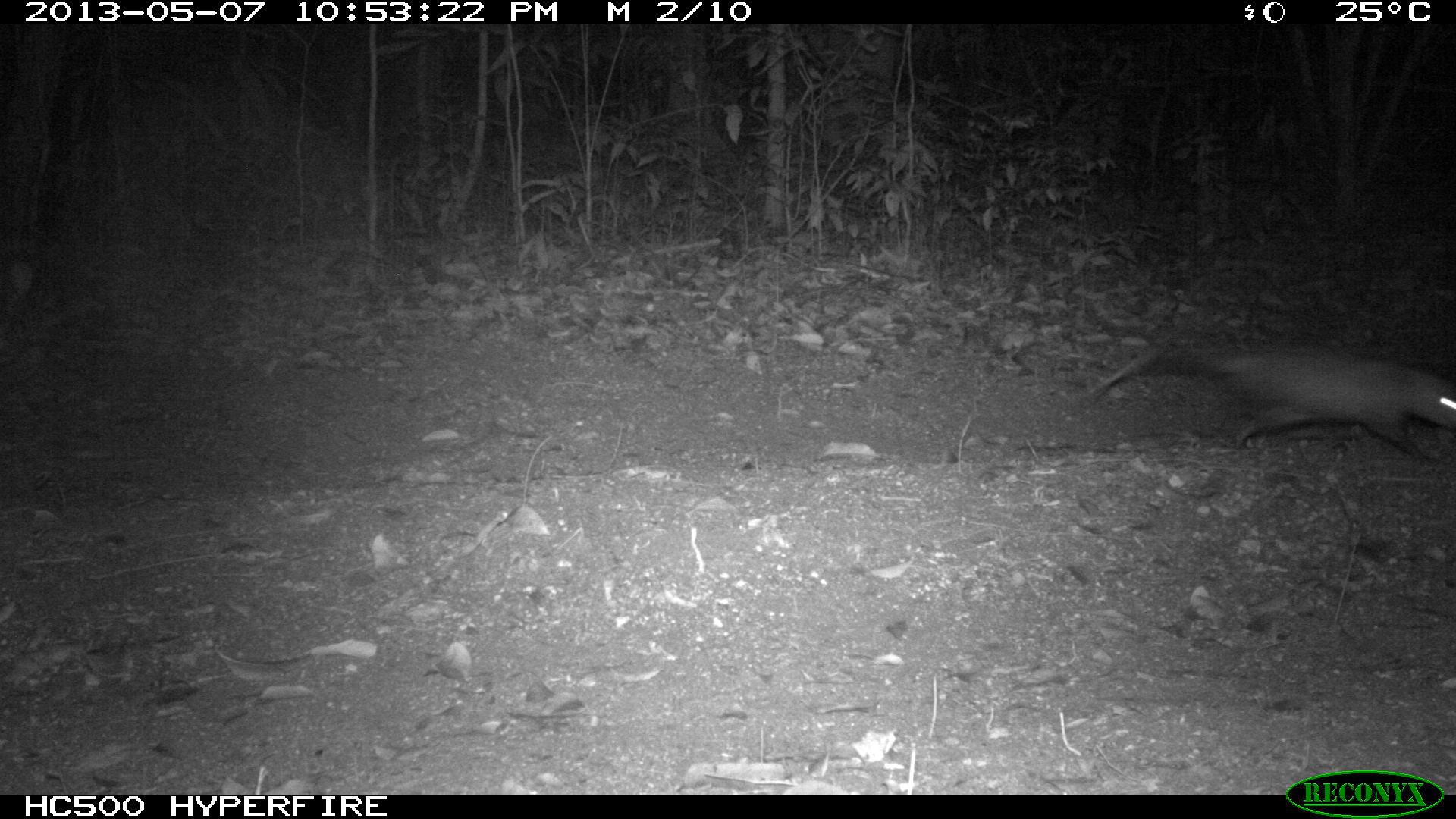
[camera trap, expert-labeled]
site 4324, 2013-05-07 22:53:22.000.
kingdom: Animalia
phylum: Chordata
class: Mammalia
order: Didelphimorphia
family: Didelphidae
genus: Didelphis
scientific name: Didelphis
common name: american opossums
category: didelphis sp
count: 1